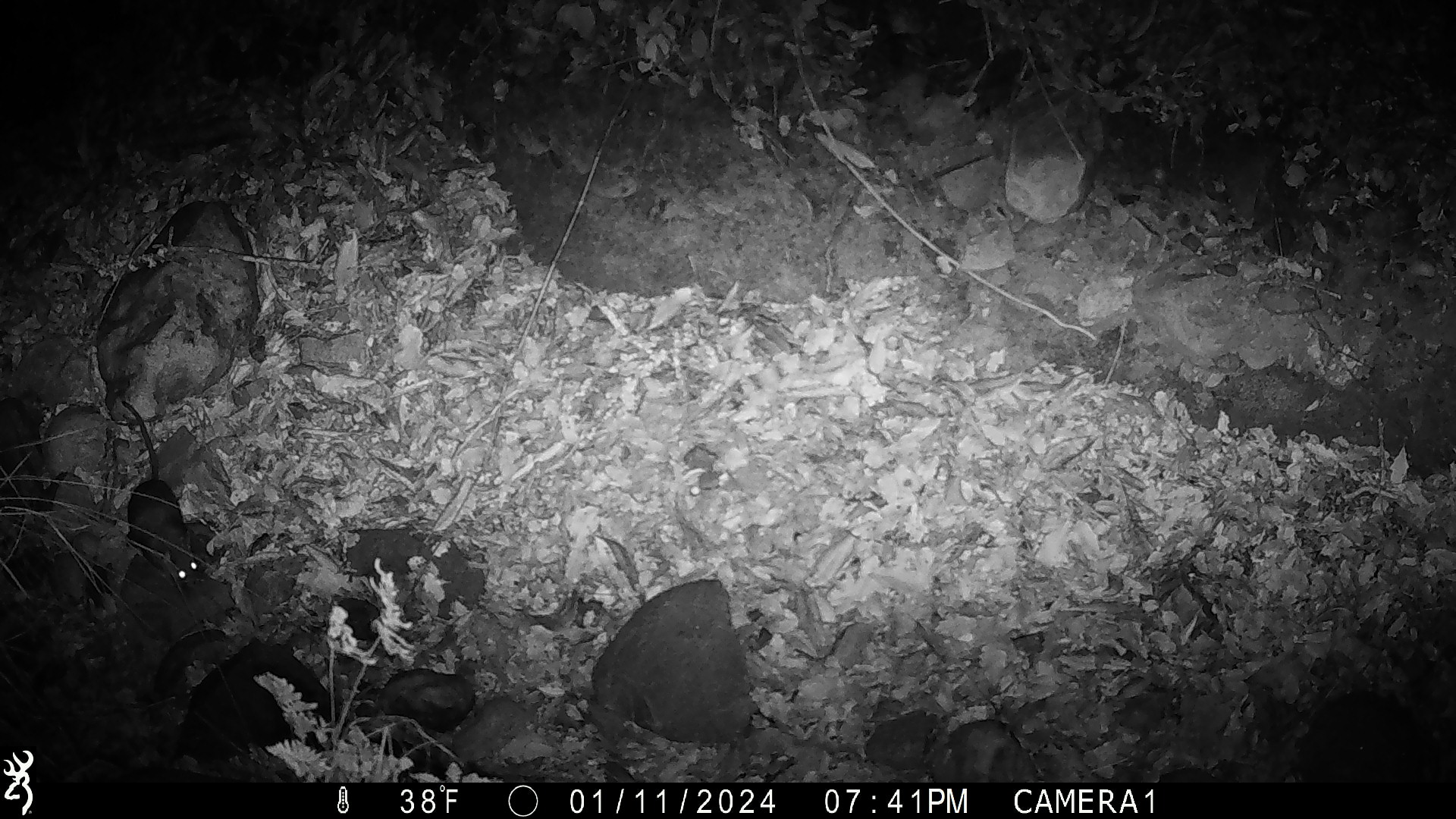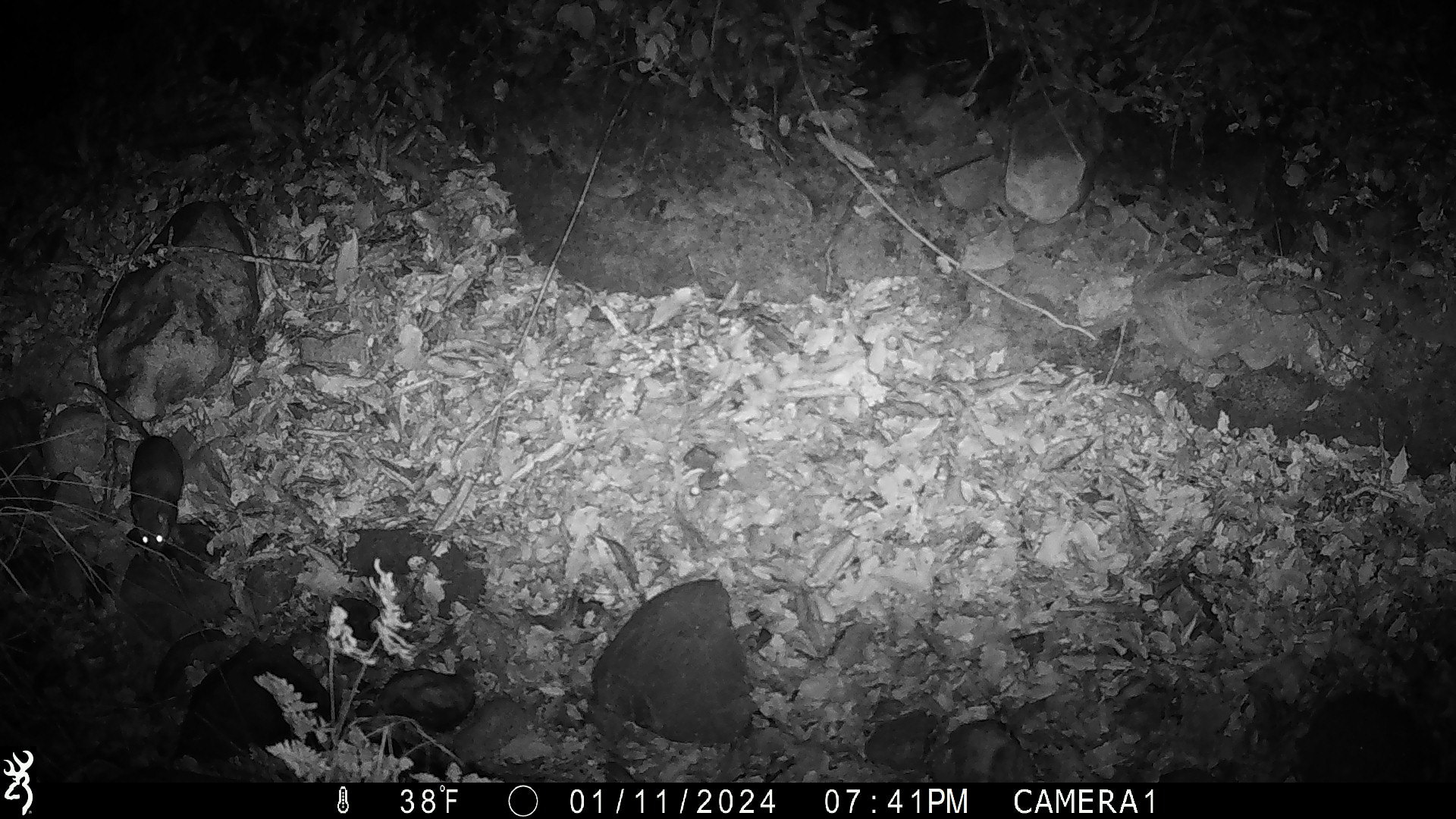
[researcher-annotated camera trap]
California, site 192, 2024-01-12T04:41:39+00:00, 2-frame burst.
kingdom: Animalia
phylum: Chordata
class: Mammalia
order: Rodentia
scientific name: Rodentia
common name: mouse or rat